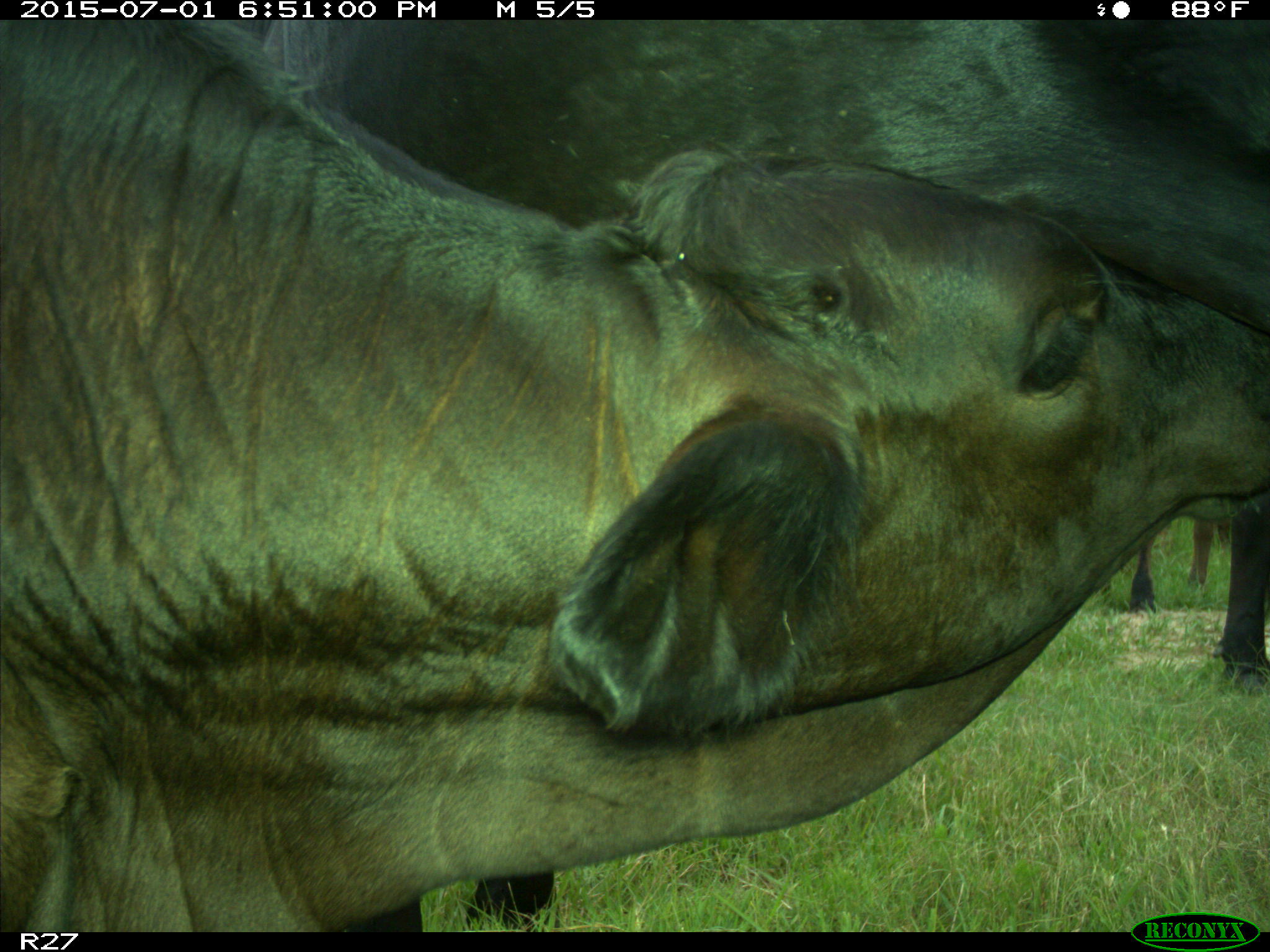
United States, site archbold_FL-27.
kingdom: Animalia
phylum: Chordata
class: Mammalia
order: Artiodactyla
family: Bovidae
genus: Bos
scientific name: Bos taurus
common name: domestic cow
Bos taurus (domestic cow).